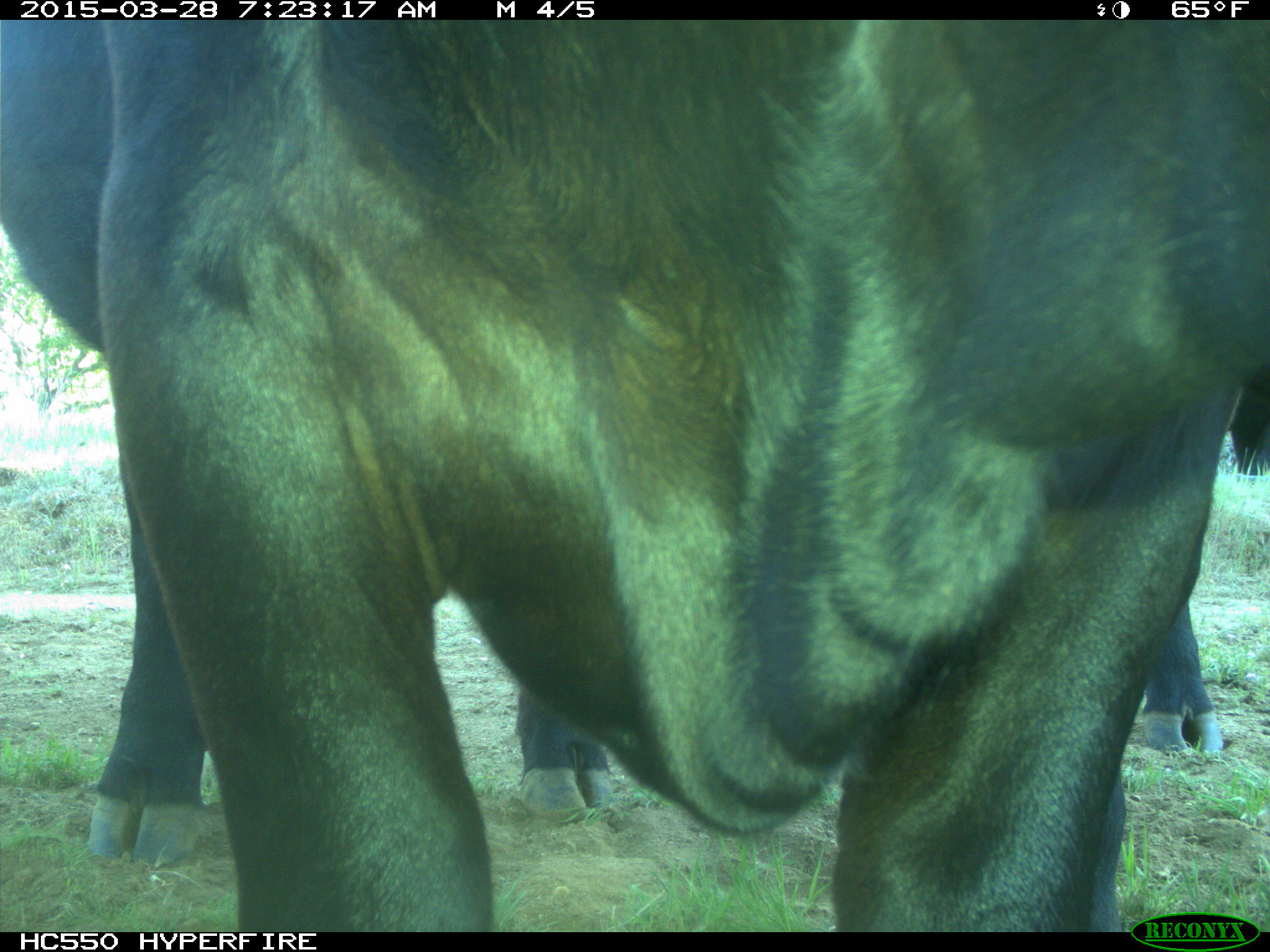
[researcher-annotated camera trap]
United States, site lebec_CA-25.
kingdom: Animalia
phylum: Chordata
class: Mammalia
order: Artiodactyla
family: Bovidae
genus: Bos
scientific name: Bos taurus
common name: domestic cow